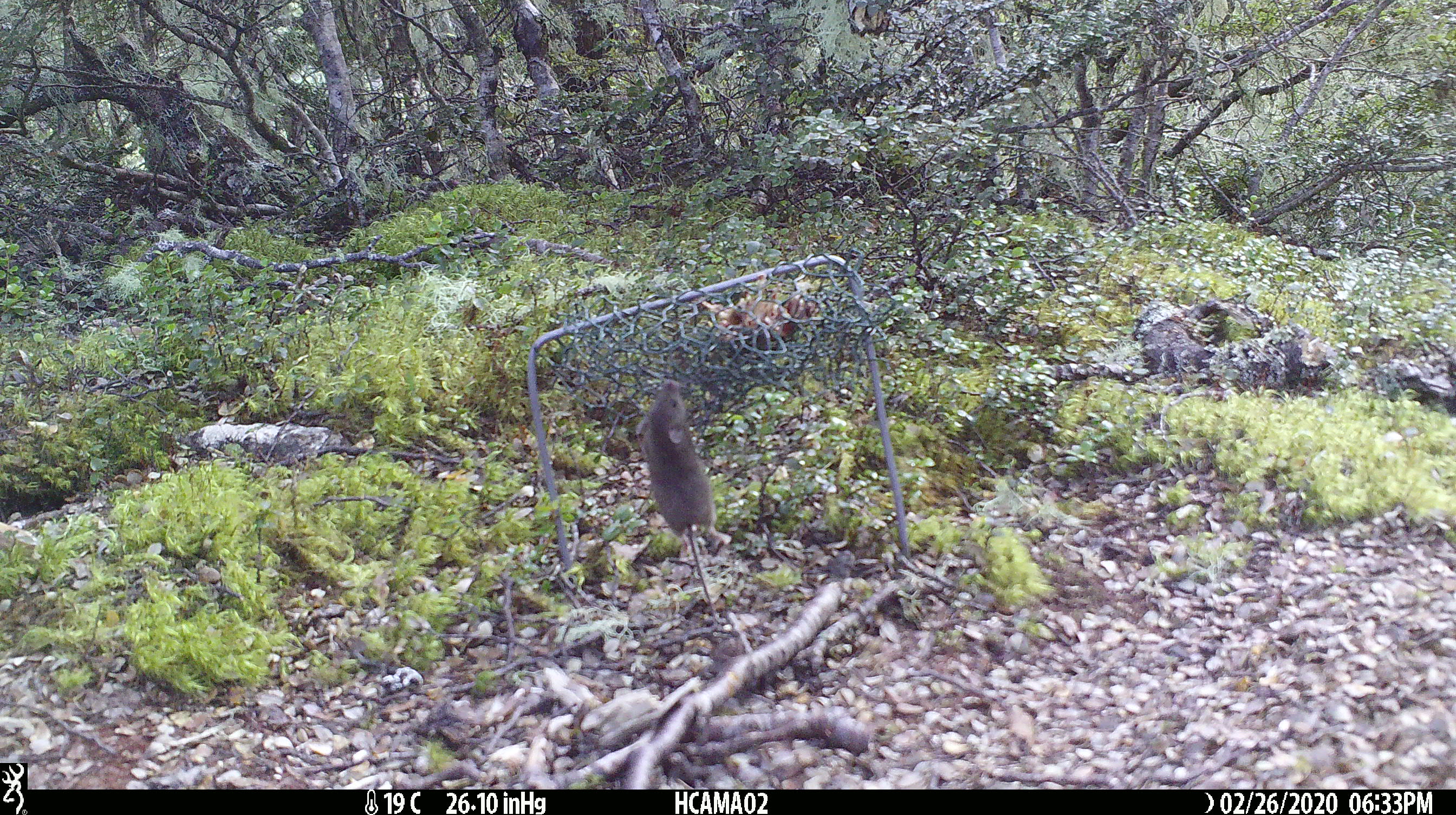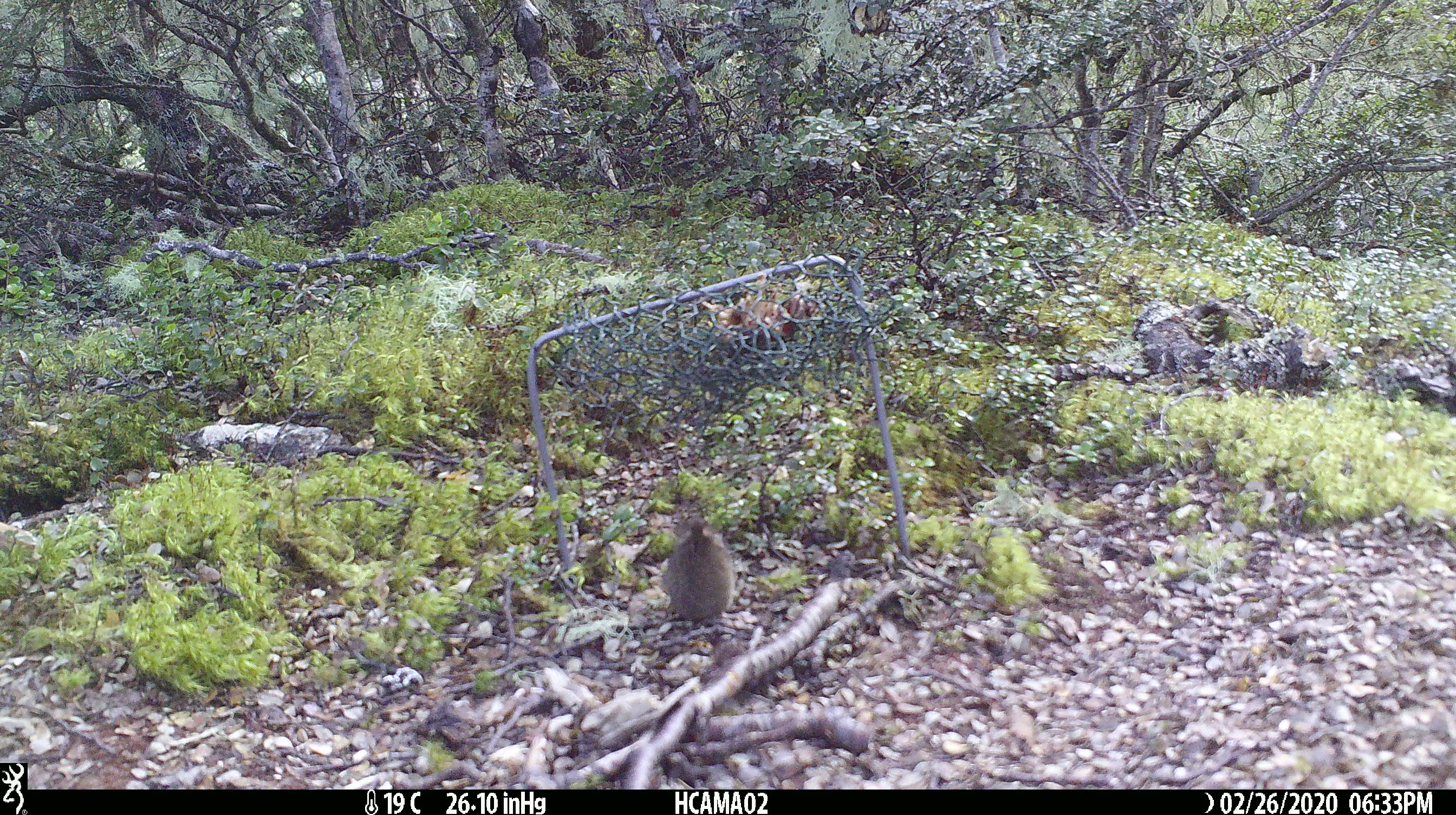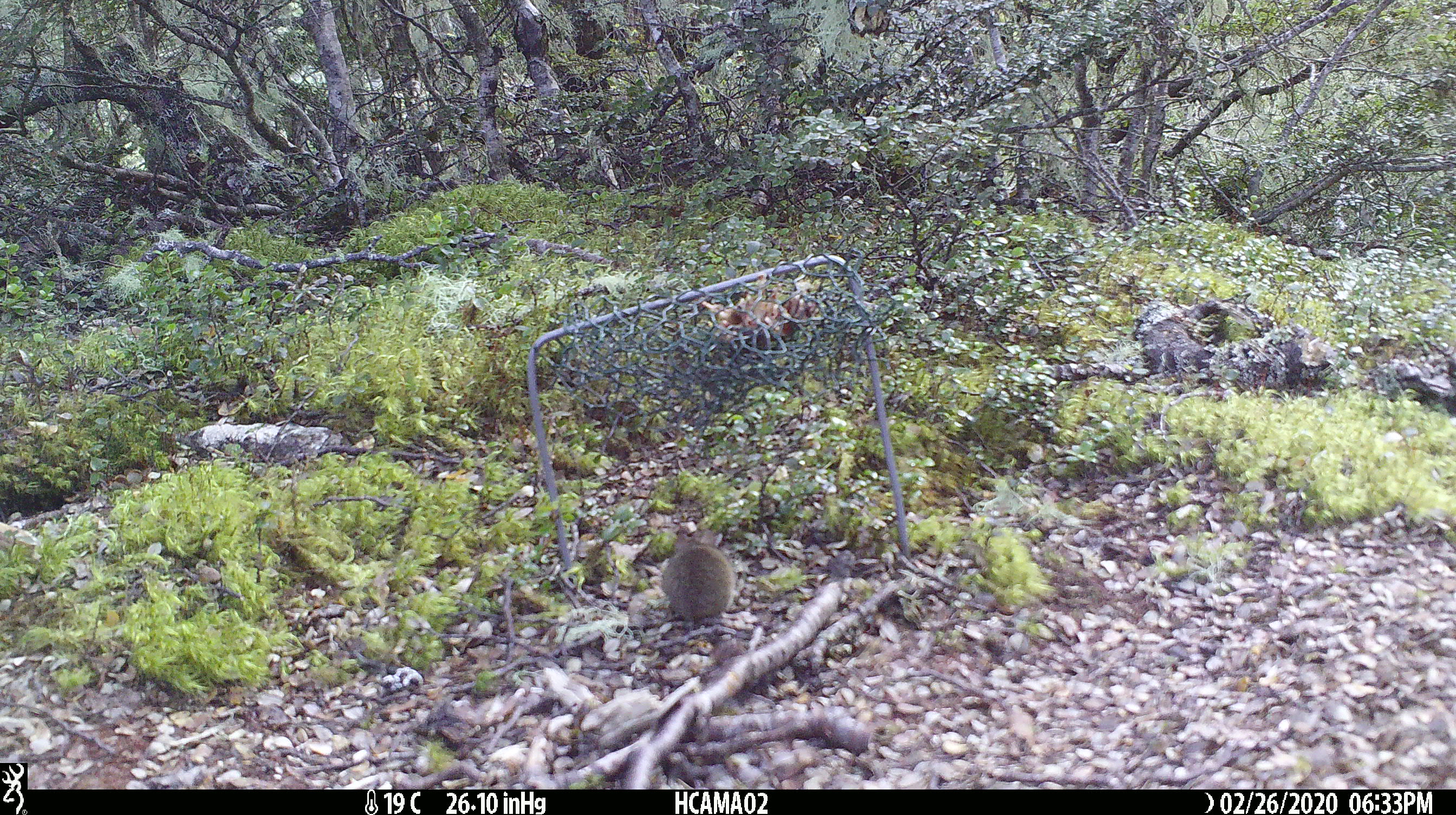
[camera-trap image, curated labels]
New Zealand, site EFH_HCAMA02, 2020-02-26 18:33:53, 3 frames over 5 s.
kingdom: Animalia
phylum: Chordata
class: Mammalia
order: Rodentia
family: Muridae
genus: Mus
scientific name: Mus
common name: mouse